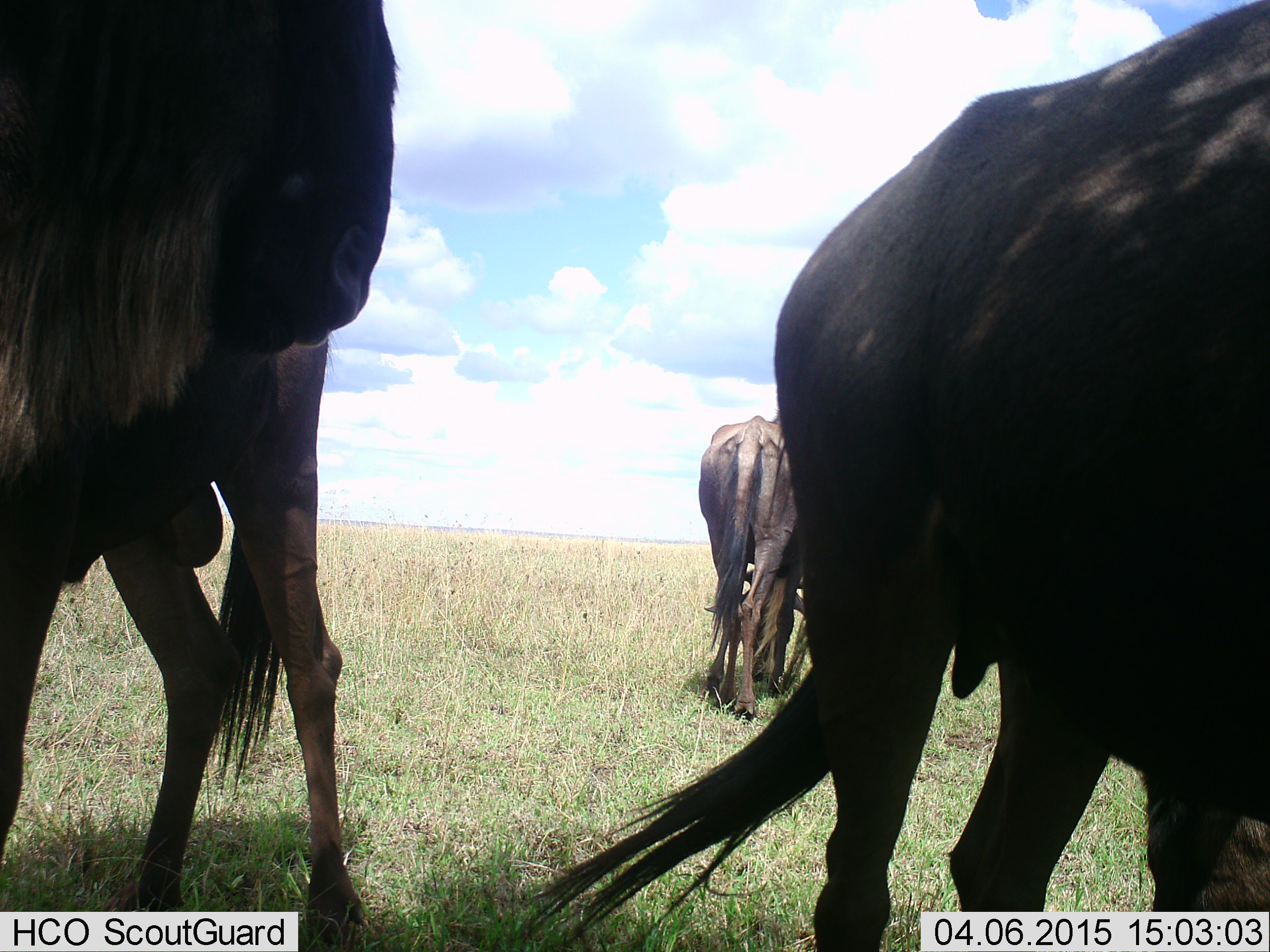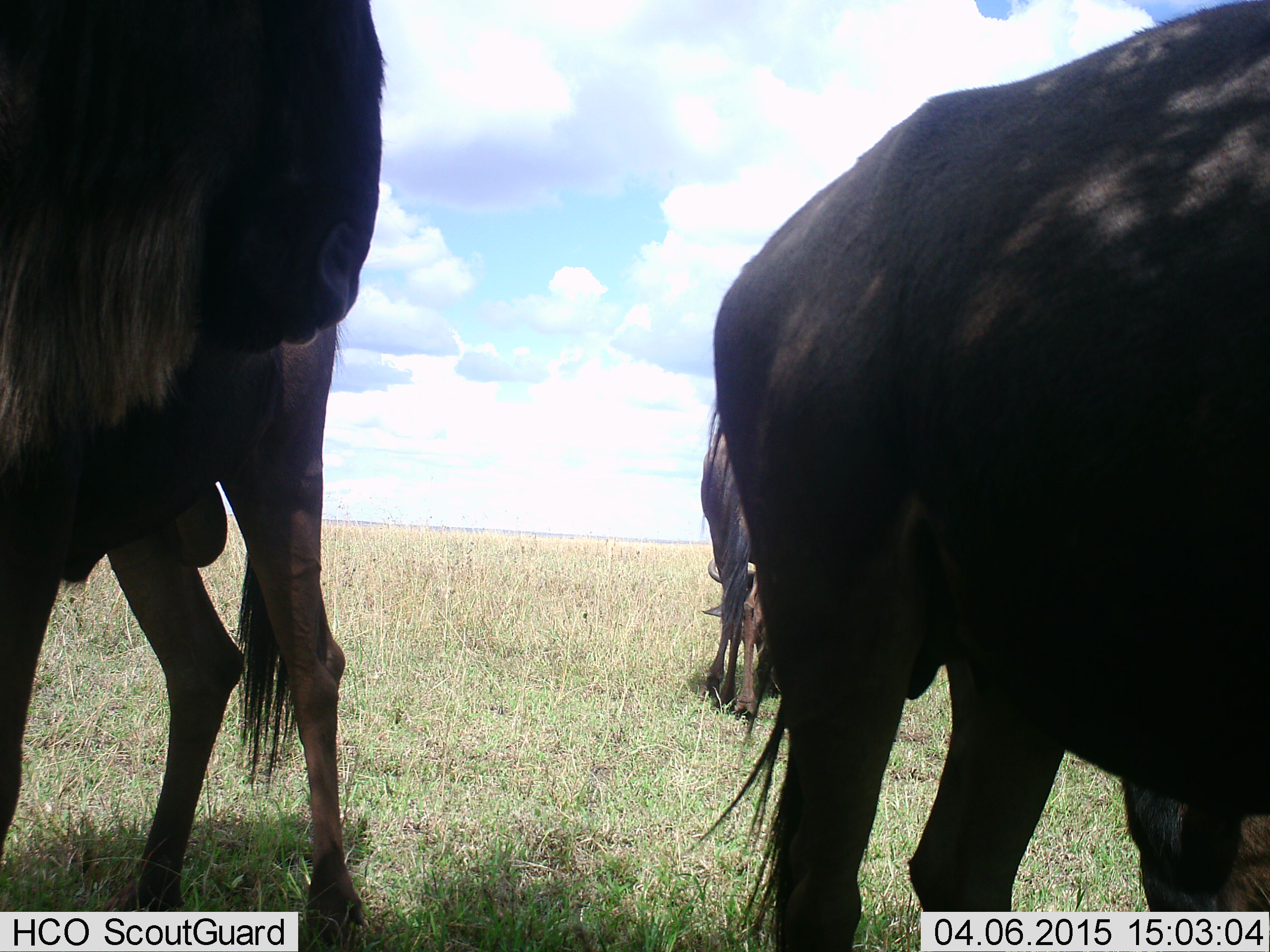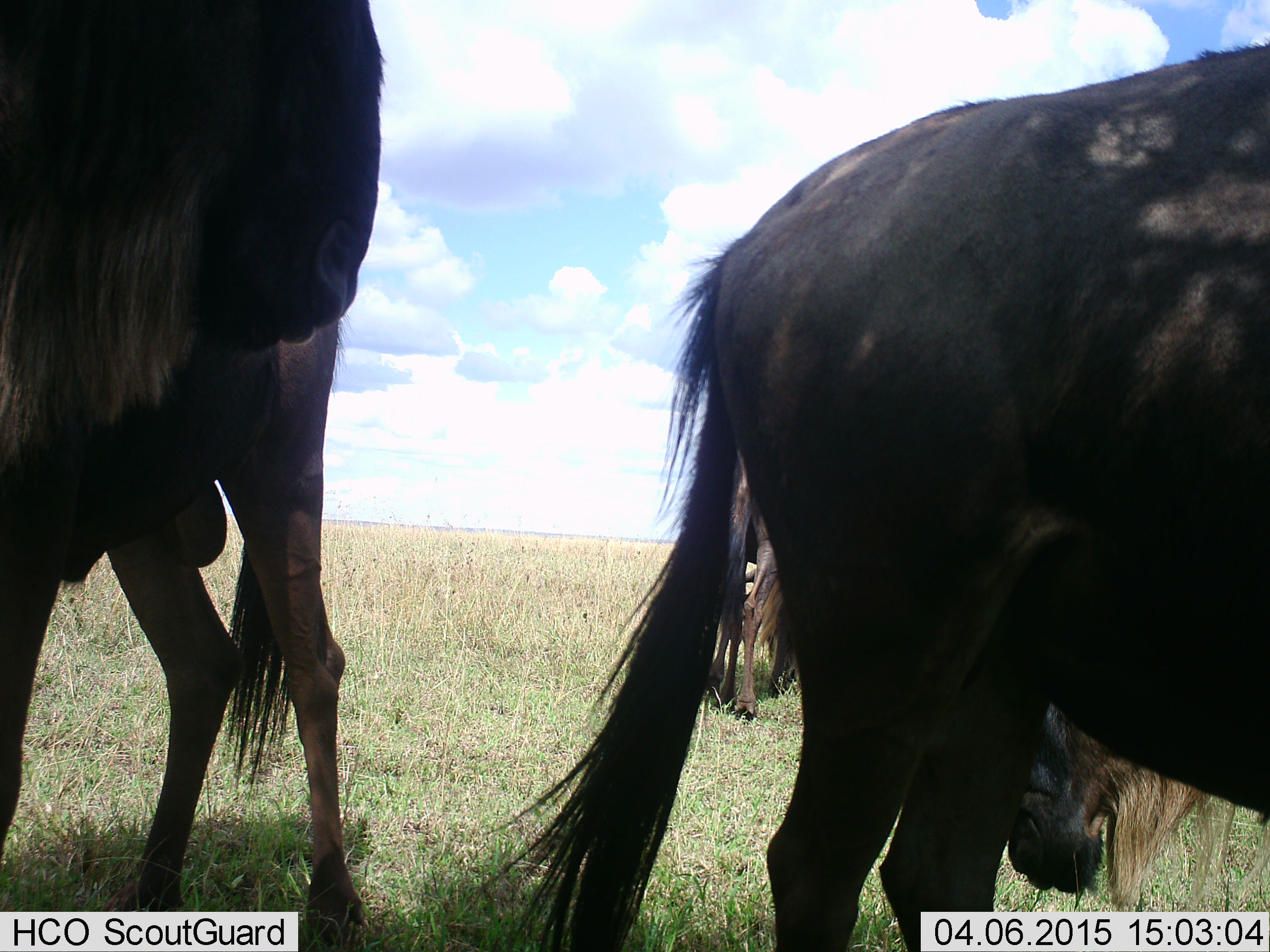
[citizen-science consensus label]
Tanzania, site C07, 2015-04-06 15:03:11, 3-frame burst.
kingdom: Animalia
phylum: Chordata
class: Mammalia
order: Artiodactyla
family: Bovidae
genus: Connochaetes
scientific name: Connochaetes taurinus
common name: blue wildebeest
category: wildebeest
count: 3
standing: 78%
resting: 0%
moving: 11%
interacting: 11%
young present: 0%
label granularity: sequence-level